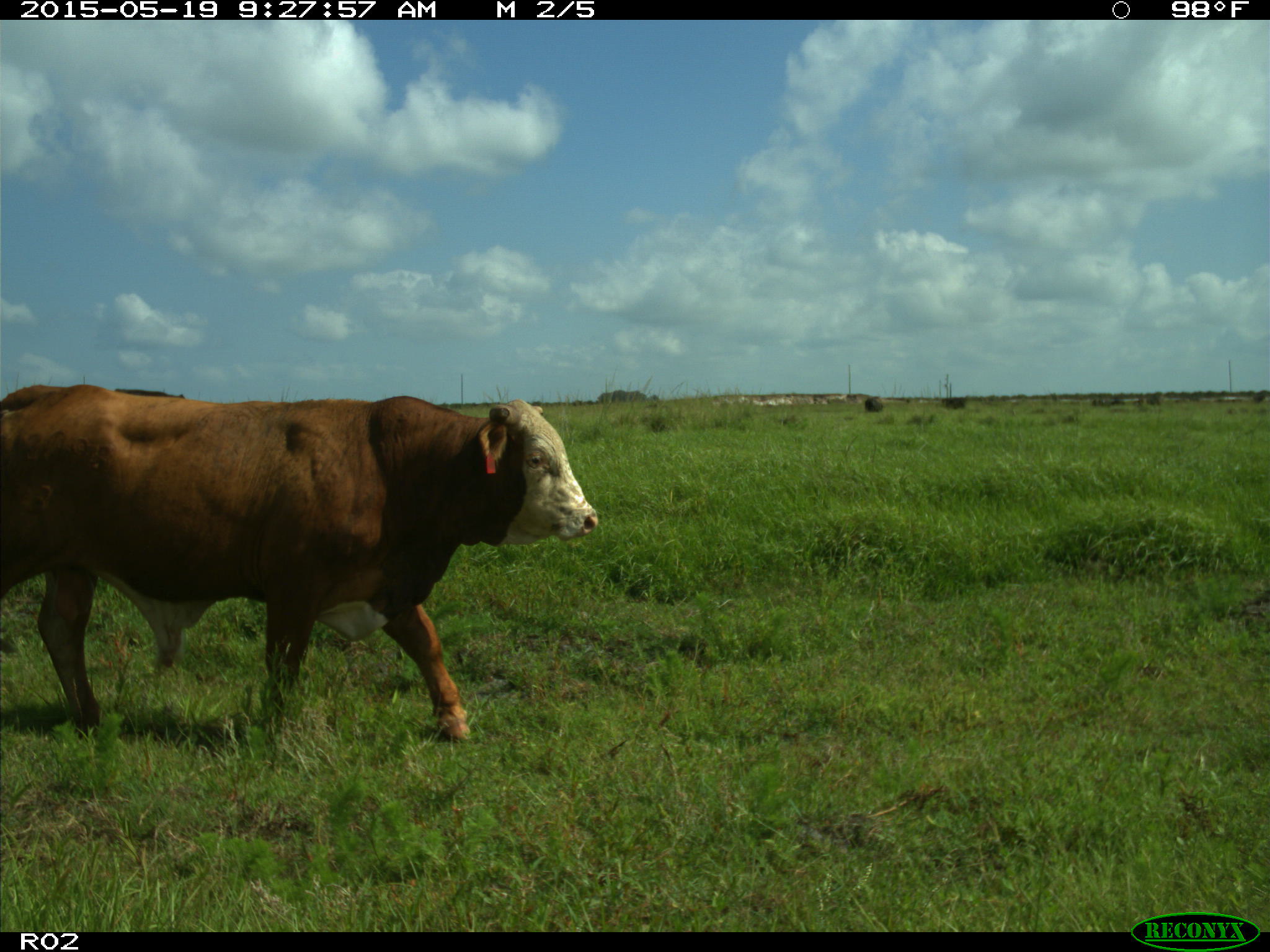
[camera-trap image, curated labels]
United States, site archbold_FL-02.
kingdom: Animalia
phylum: Chordata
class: Mammalia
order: Artiodactyla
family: Bovidae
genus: Bos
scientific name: Bos taurus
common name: domestic cow